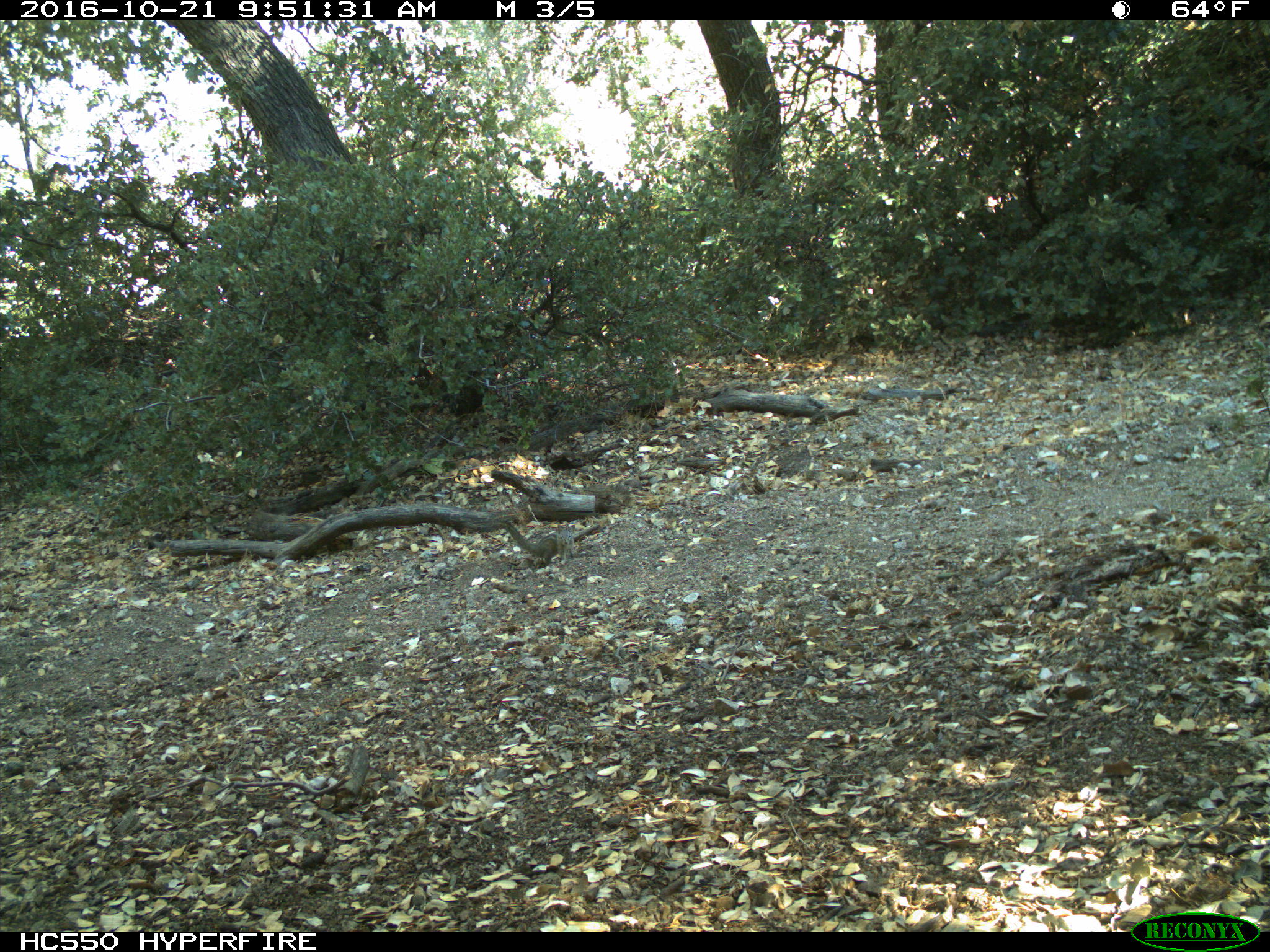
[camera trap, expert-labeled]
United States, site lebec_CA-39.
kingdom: Animalia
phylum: Chordata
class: Mammalia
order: Rodentia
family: Sciuridae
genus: Tamias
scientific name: Tamias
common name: chipmunk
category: unidentified chipmunk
Unidentified chipmunk (chipmunk) (Tamias).